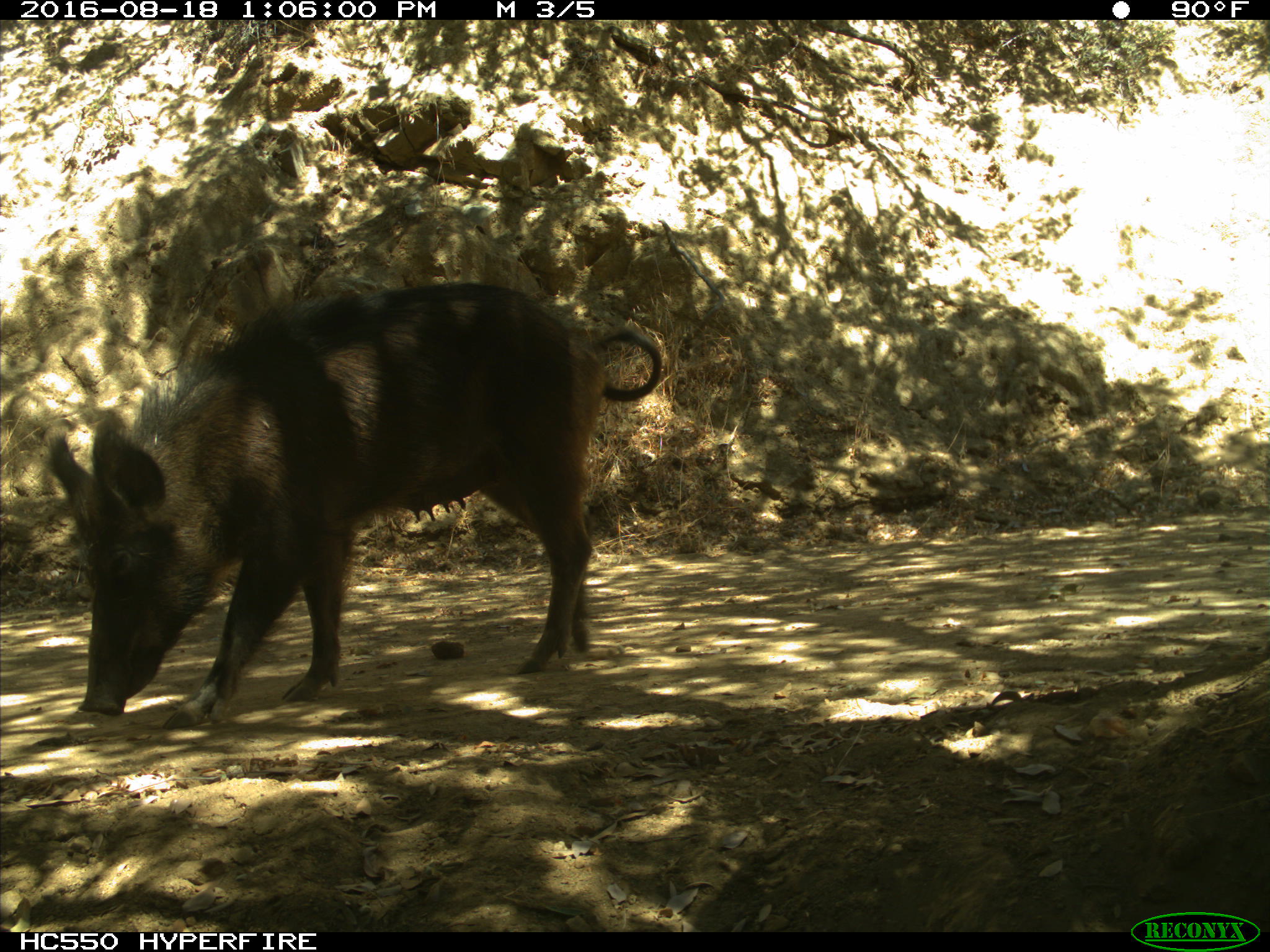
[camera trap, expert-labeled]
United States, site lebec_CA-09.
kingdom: Animalia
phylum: Chordata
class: Mammalia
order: Artiodactyla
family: Suidae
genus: Sus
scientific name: Sus scrofa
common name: wild boar